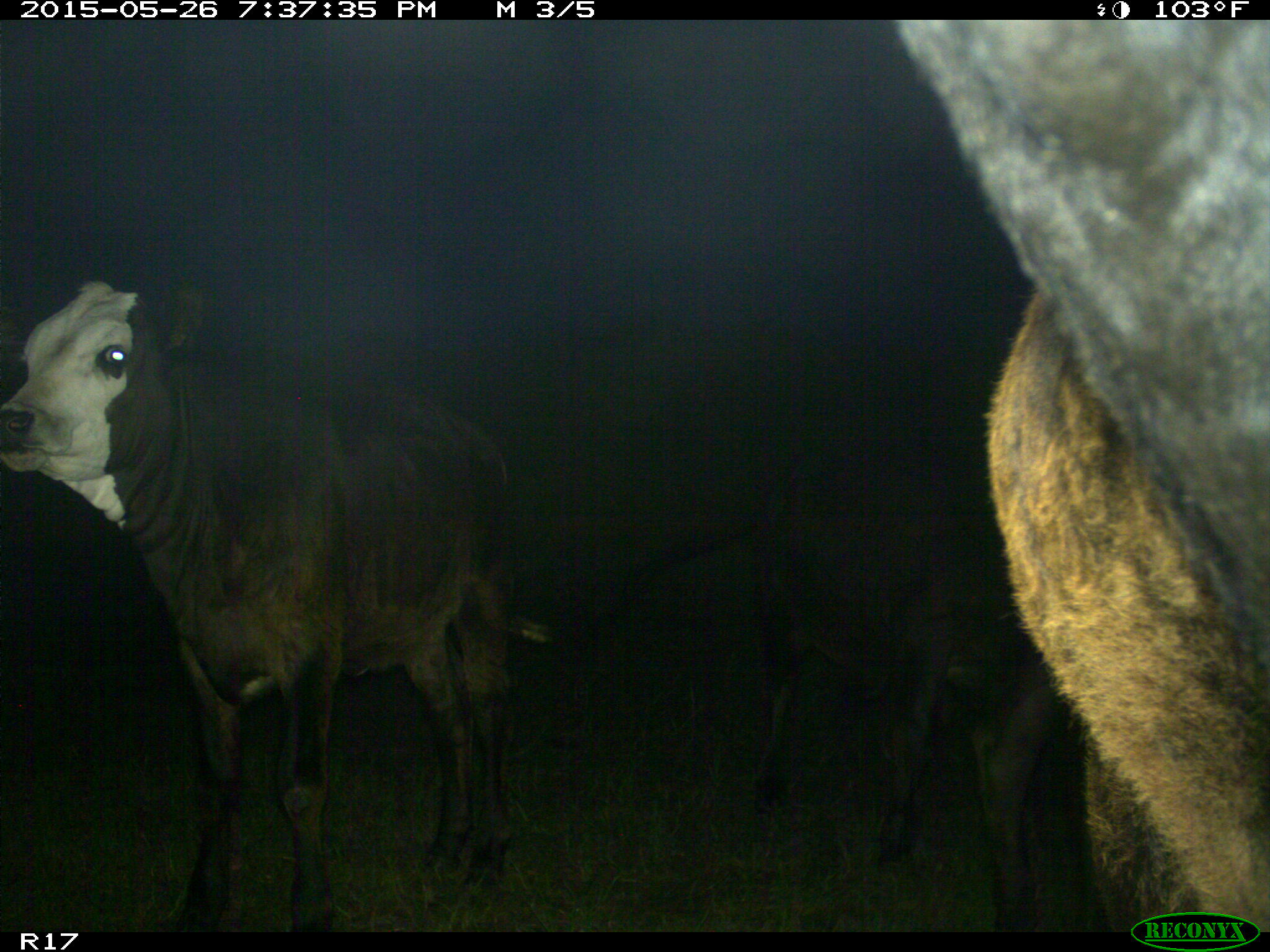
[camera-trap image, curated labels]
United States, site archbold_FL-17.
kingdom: Animalia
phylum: Chordata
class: Mammalia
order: Artiodactyla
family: Bovidae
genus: Bos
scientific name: Bos taurus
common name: domestic cow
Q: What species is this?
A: Bos taurus (domestic cow).